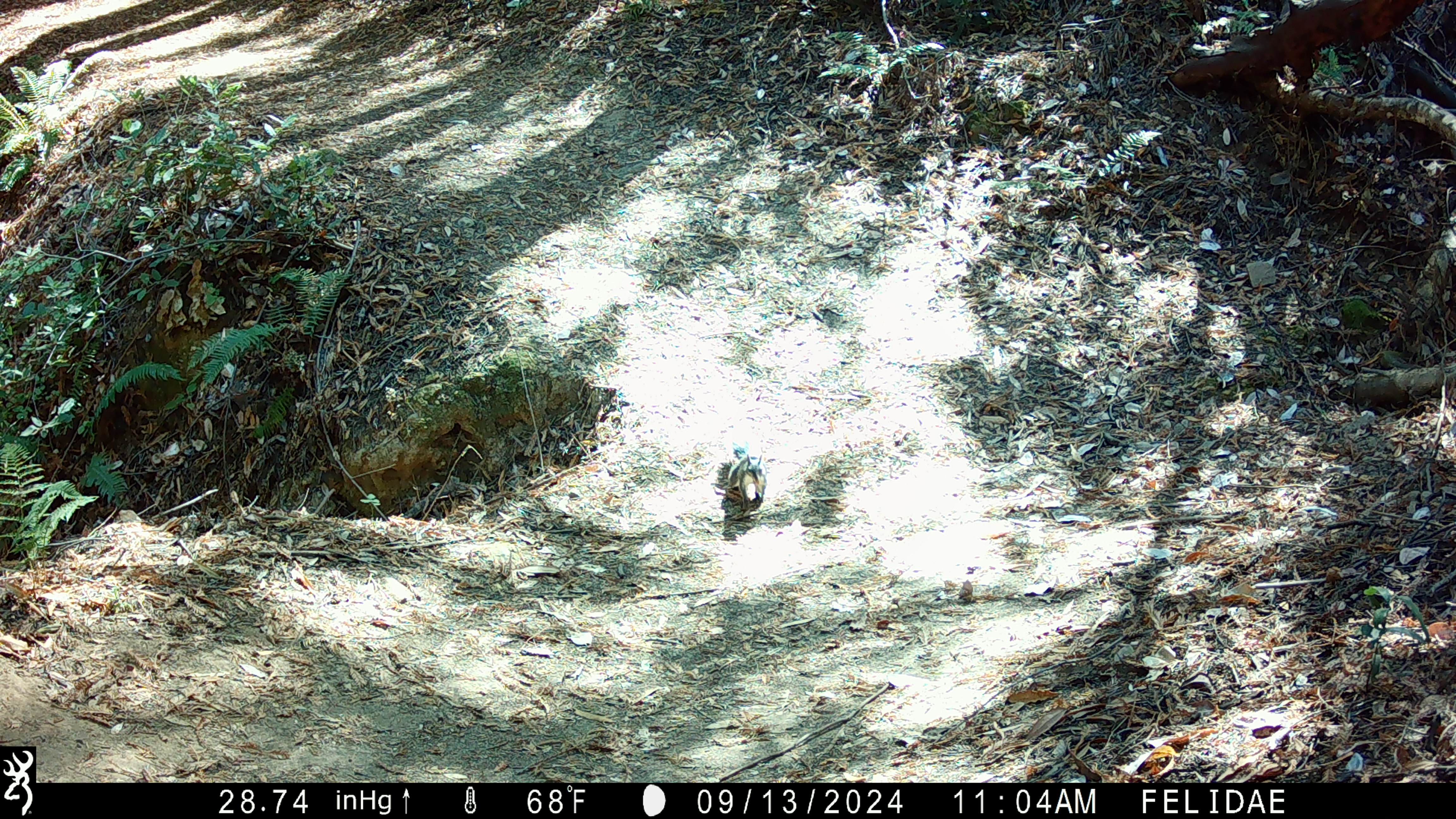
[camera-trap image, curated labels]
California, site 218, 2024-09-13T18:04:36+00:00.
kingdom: Animalia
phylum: Chordata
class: Mammalia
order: Rodentia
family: Sciuridae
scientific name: Sciuridae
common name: squirrel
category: unknown squirrel